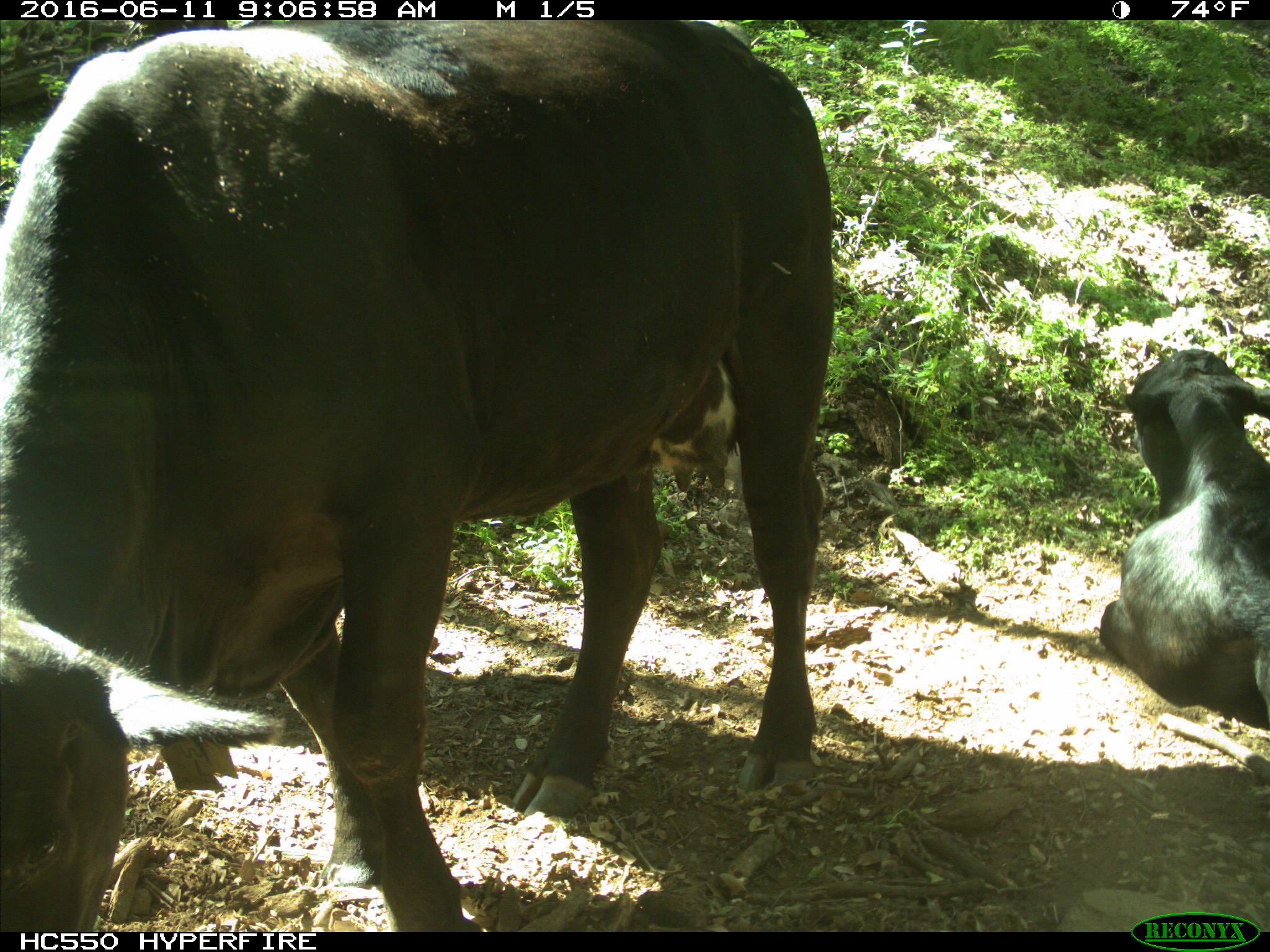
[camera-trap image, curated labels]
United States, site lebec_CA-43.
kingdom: Animalia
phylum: Chordata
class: Mammalia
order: Artiodactyla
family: Bovidae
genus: Bos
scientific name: Bos taurus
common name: domestic cow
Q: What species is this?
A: Bos taurus (domestic cow).